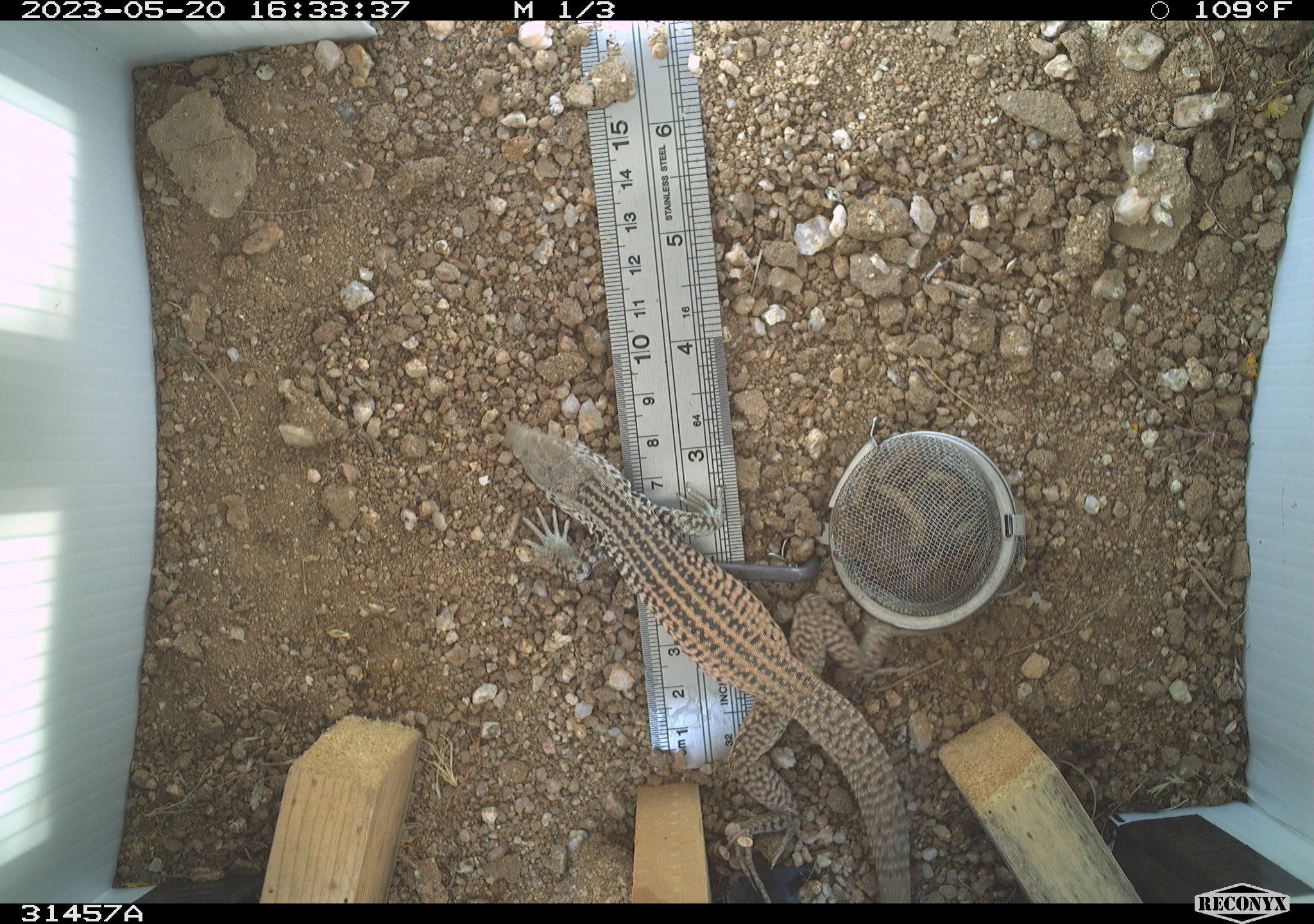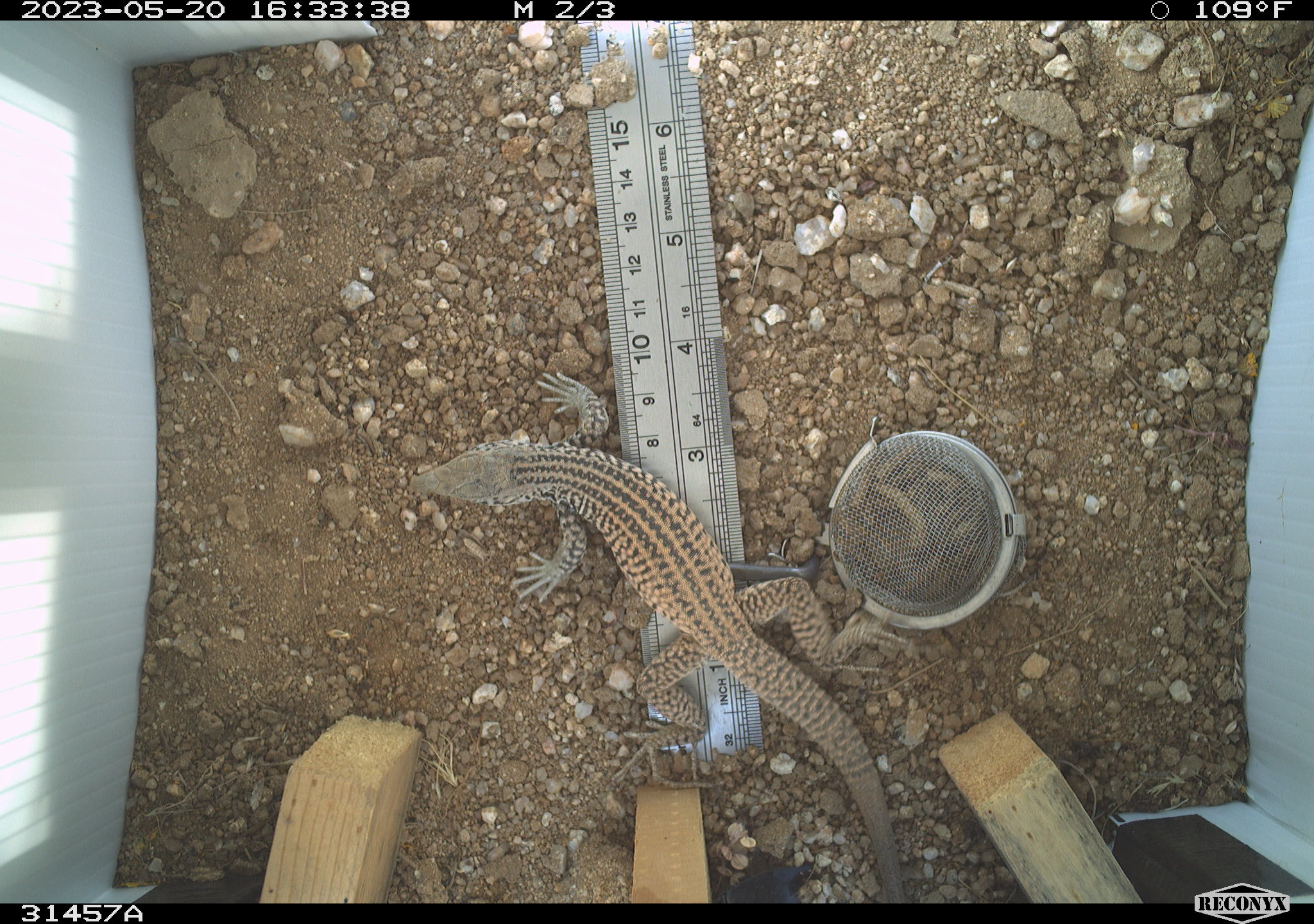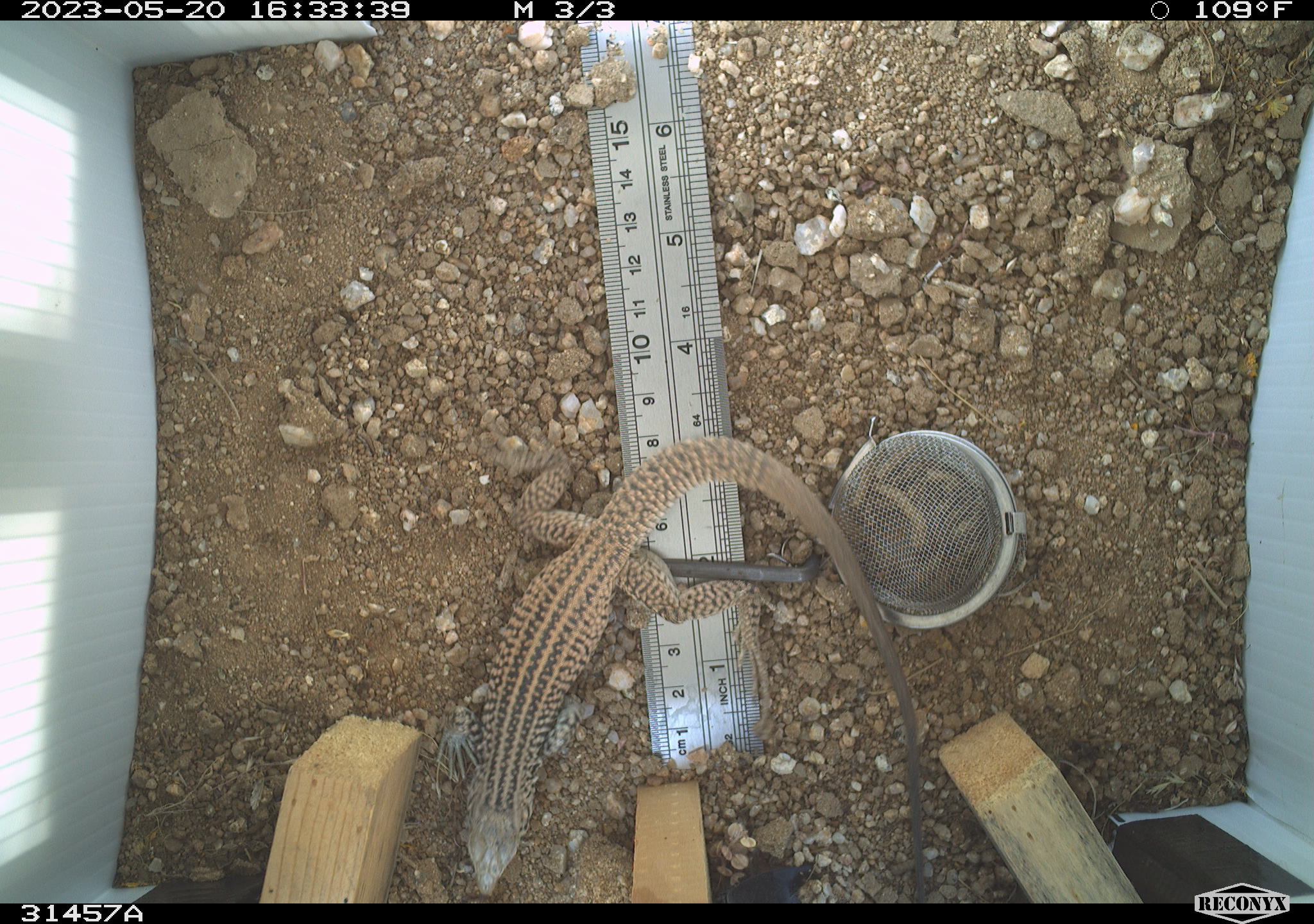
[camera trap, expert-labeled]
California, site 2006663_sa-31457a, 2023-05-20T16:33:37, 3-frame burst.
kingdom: Animalia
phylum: Chordata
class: Reptilia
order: Squamata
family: Teiidae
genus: Aspidoscelis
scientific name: Aspidoscelis tigris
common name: western whiptail